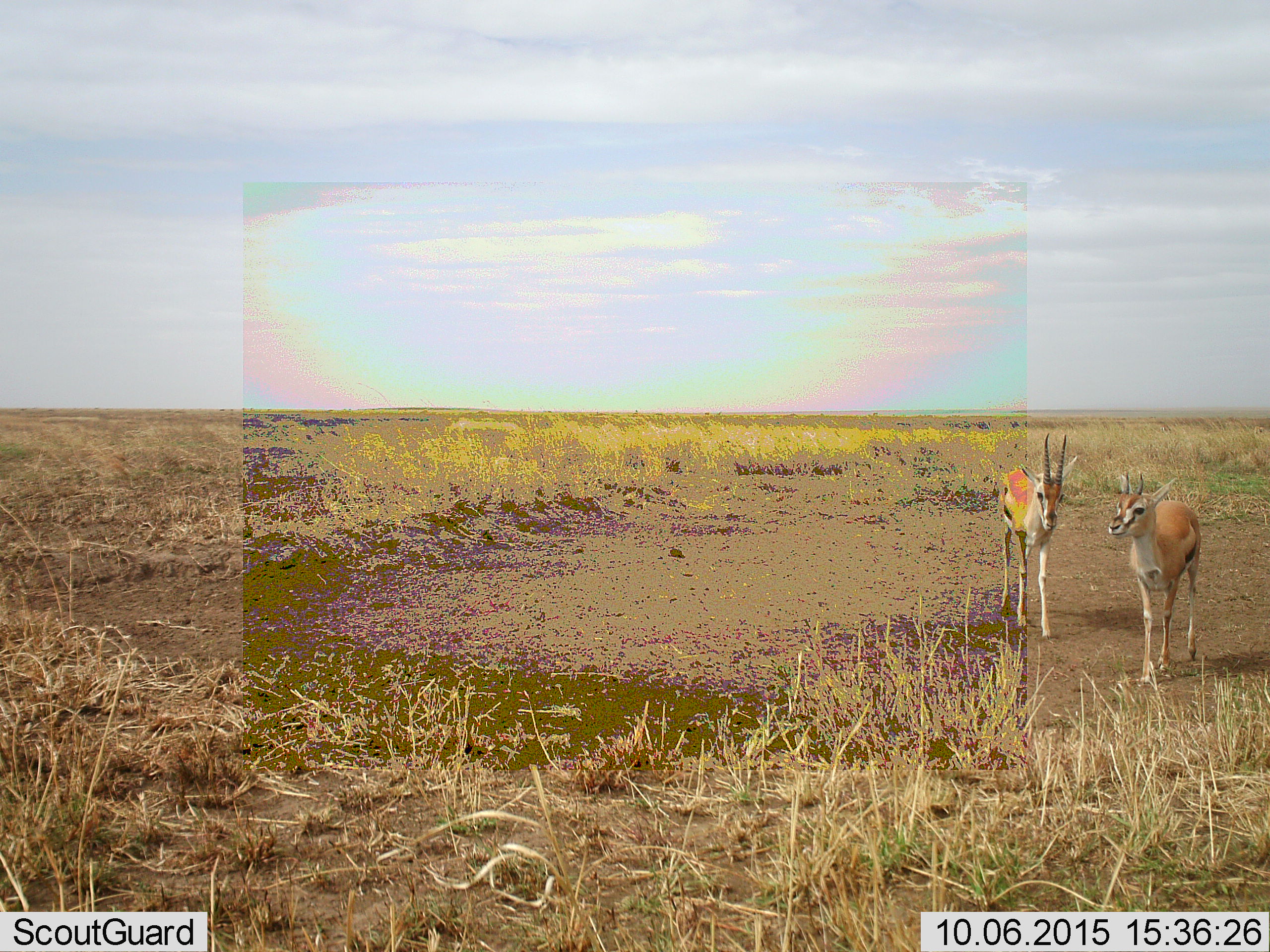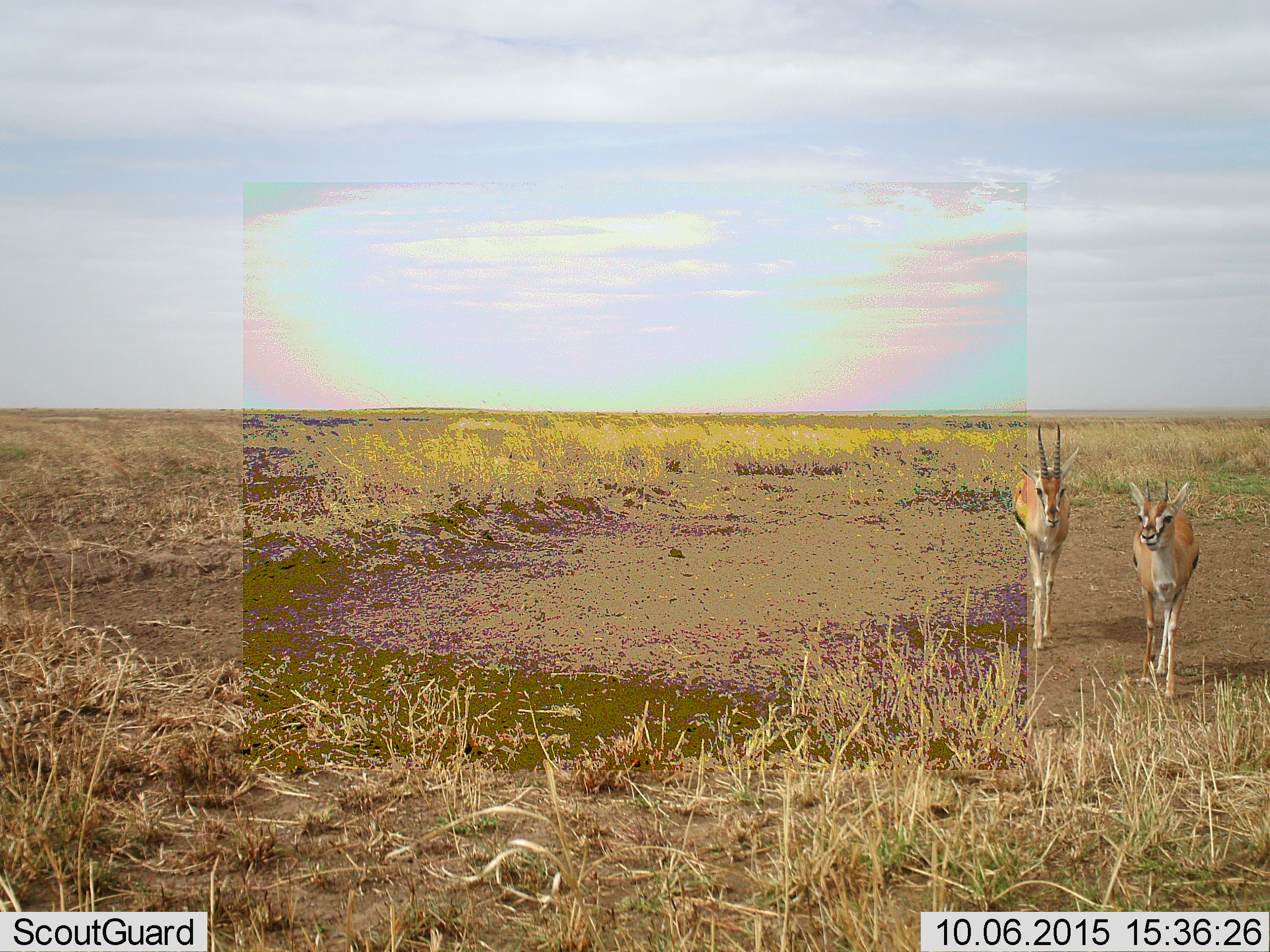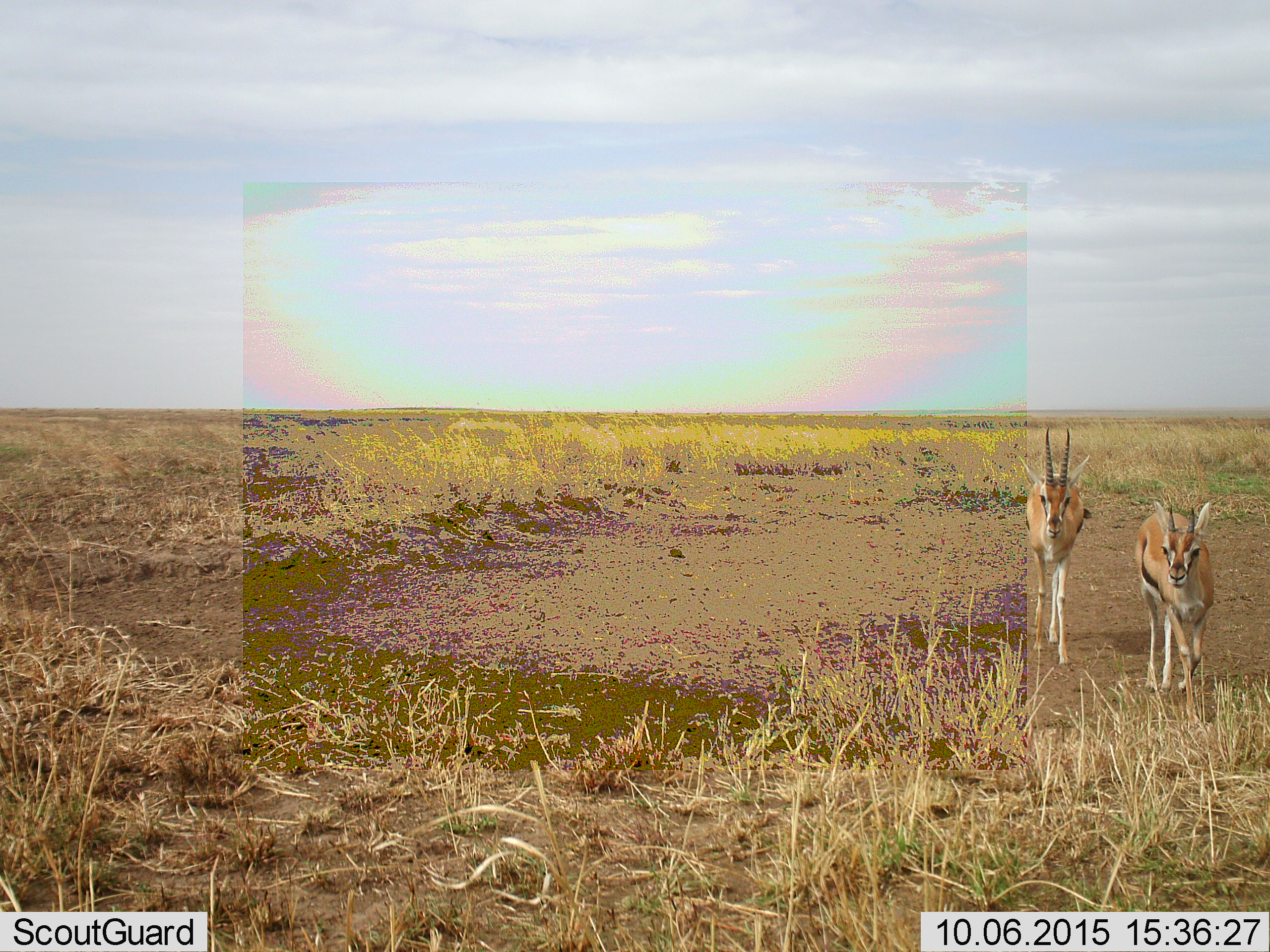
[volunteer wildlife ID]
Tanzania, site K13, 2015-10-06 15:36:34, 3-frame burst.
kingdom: Animalia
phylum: Chordata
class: Mammalia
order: Artiodactyla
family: Bovidae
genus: Eudorcas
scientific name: Eudorcas thomsonii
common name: thomson's gazelle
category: gazellethomsons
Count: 2.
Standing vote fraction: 12%.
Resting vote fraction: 0%.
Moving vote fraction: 88%.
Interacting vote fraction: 12%.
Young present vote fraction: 12%.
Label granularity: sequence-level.